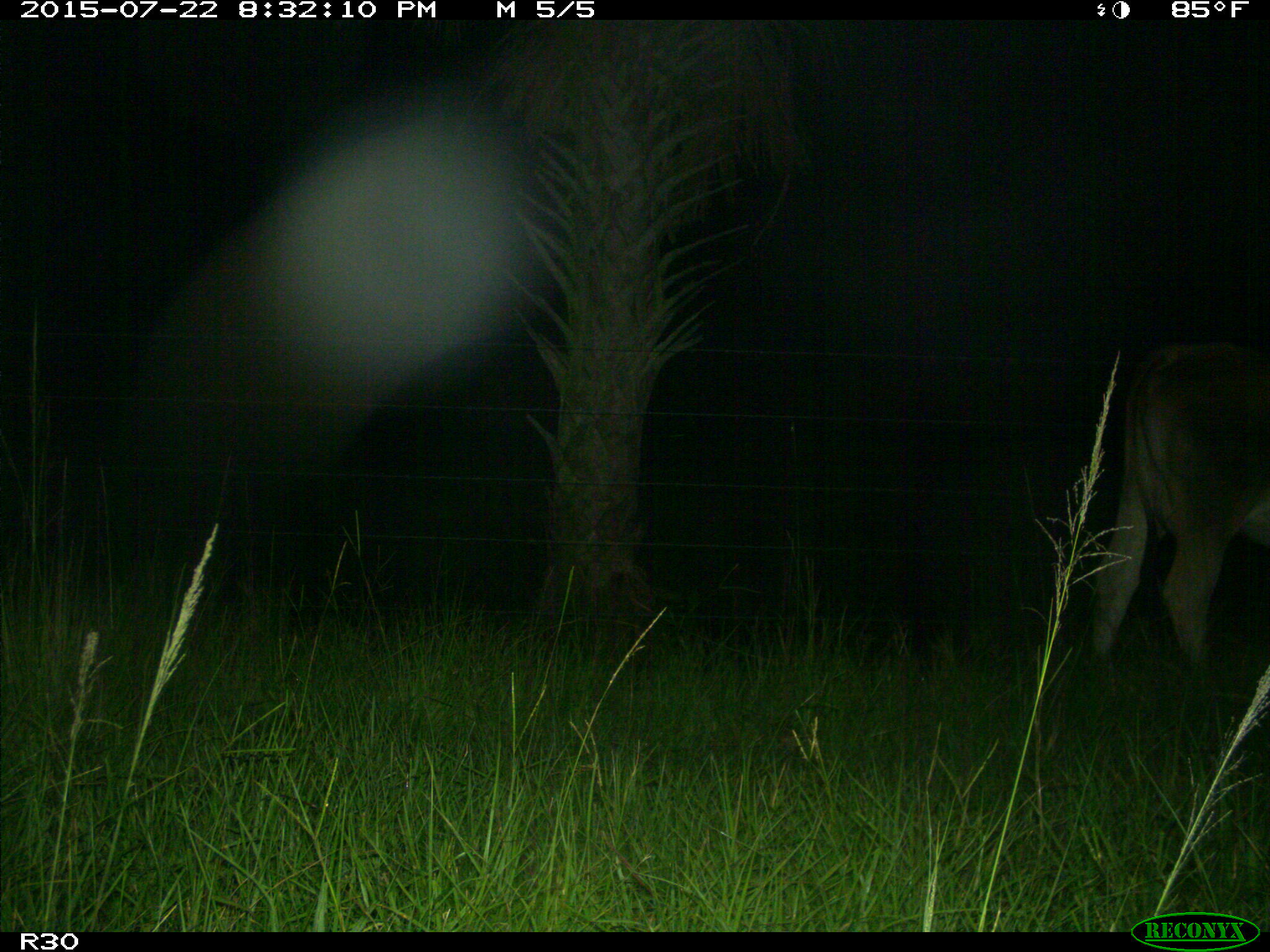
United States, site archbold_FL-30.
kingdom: Animalia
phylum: Chordata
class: Mammalia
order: Artiodactyla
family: Bovidae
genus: Bos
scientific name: Bos taurus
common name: domestic cow